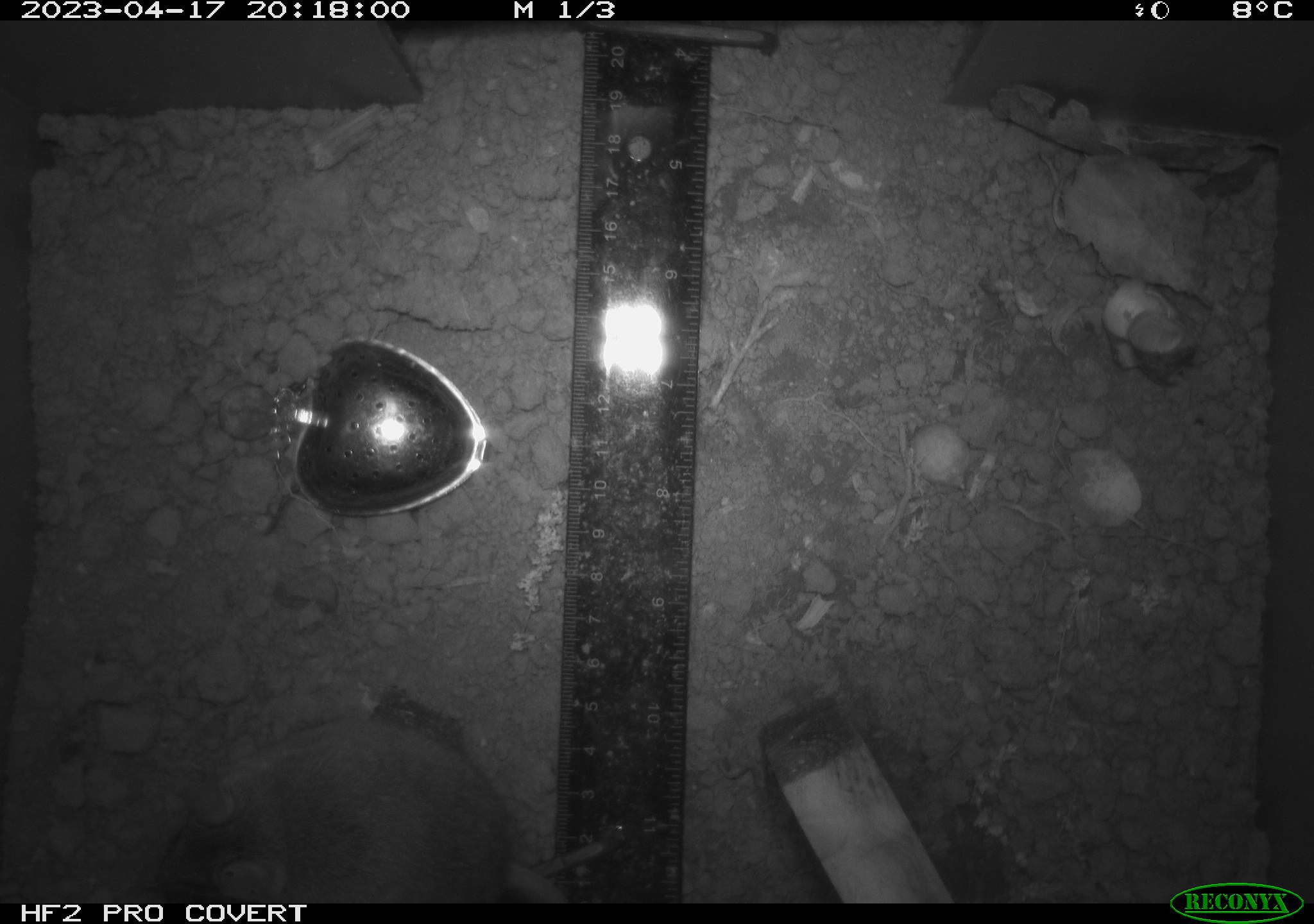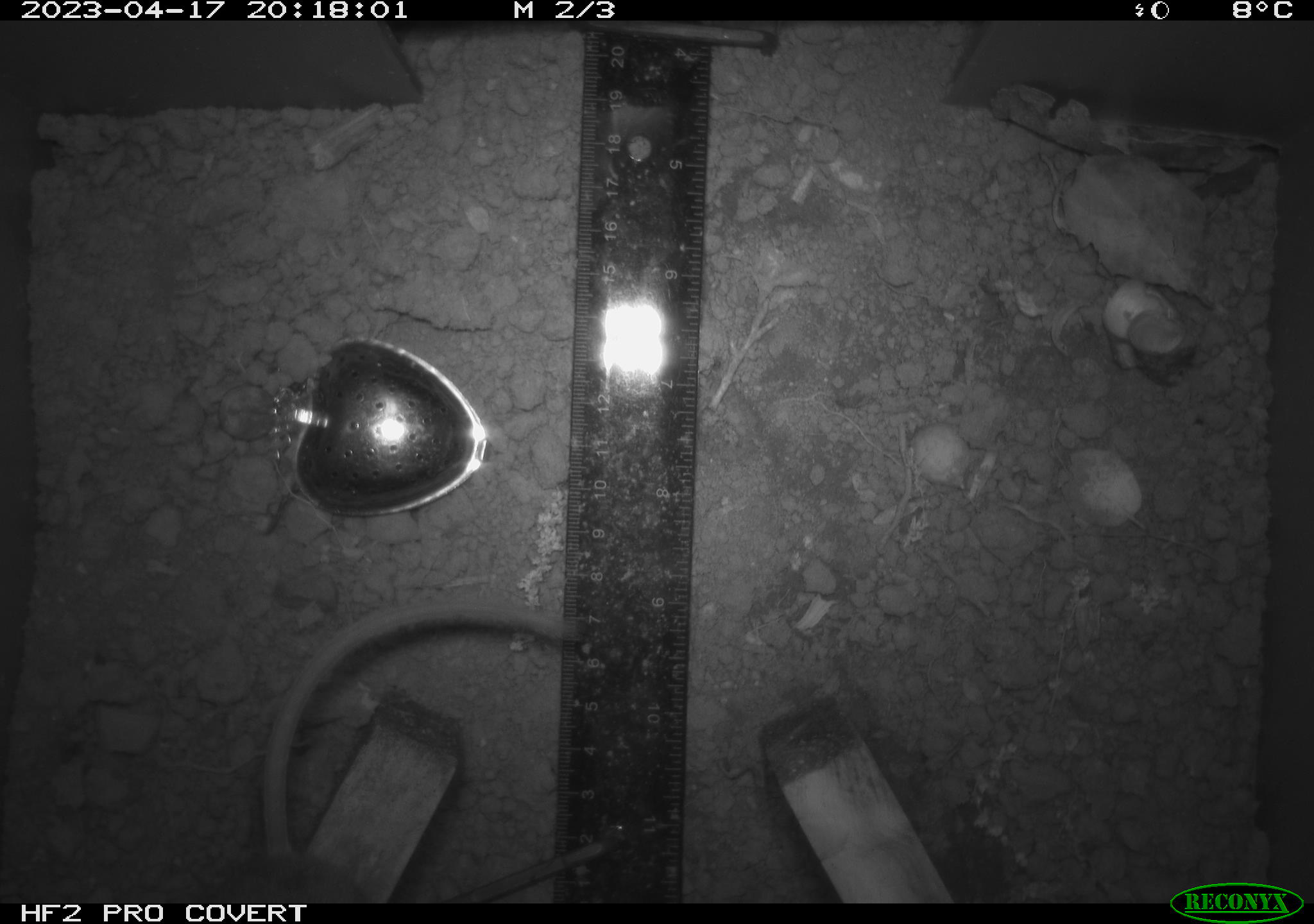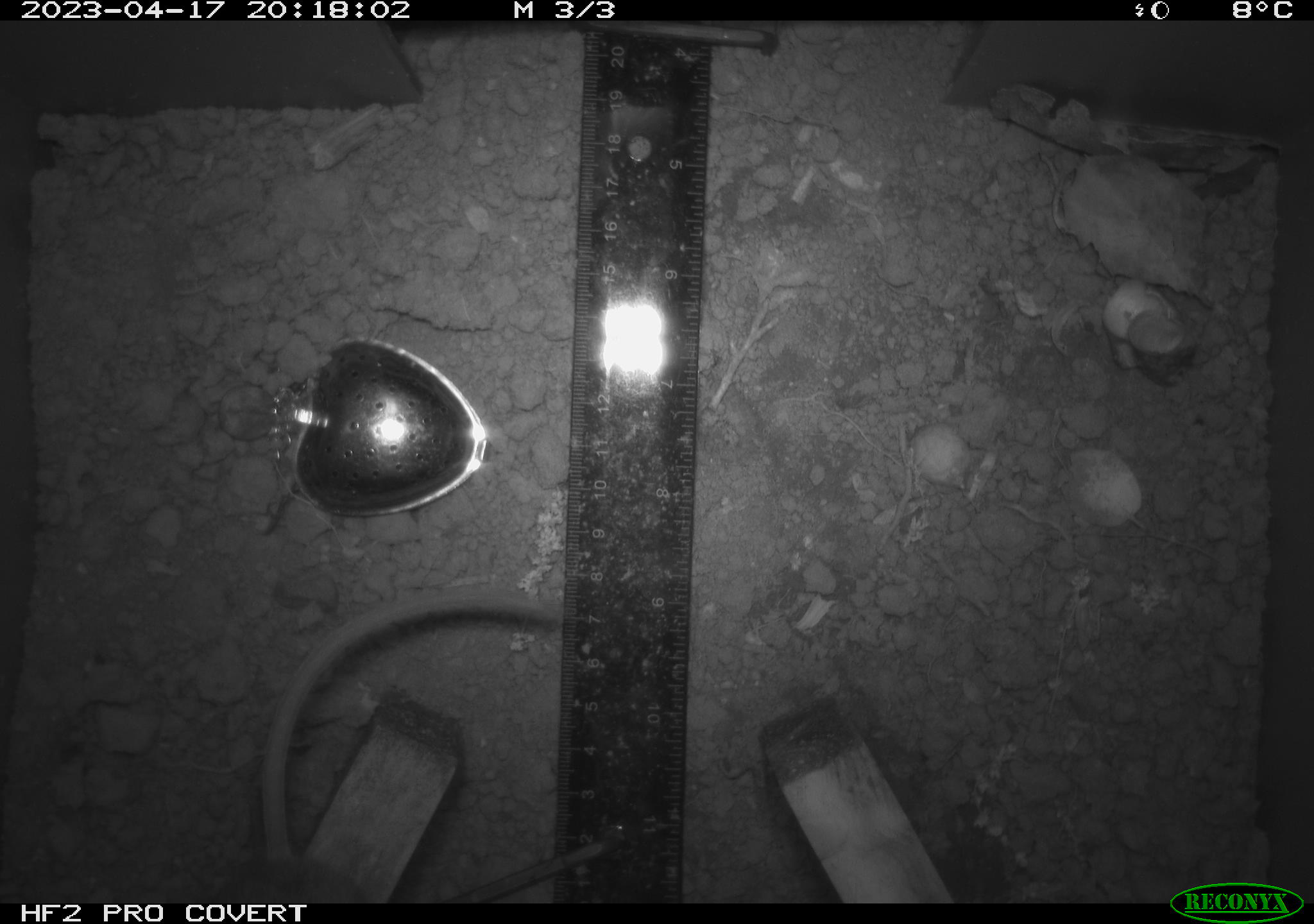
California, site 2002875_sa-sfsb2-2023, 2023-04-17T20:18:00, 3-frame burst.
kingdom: Animalia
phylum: Chordata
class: Mammalia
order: Rodentia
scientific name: Rodentia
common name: mouse species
Mouse species (Rodentia).